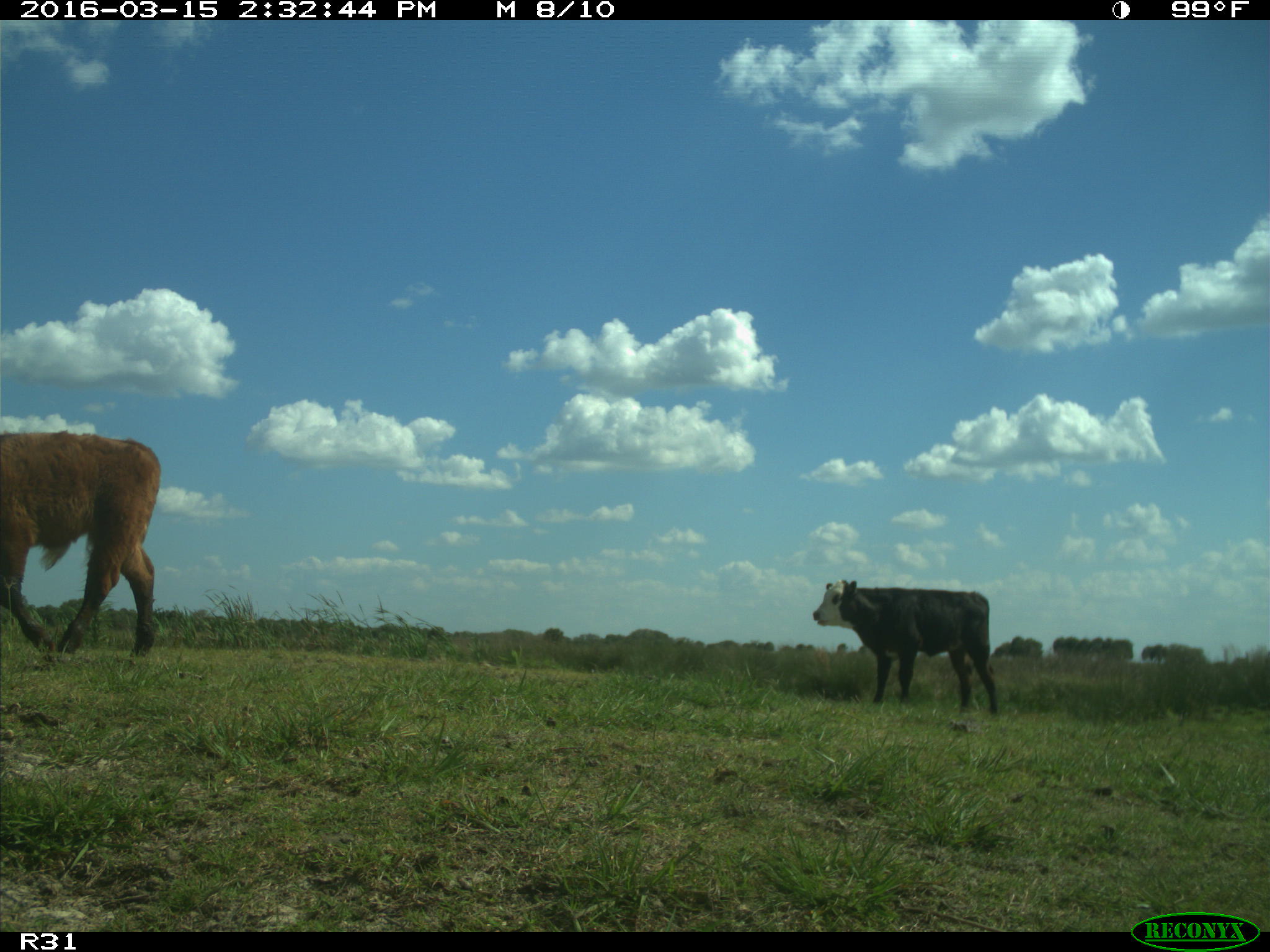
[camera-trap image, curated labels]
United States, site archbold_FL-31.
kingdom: Animalia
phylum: Chordata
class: Mammalia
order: Artiodactyla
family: Bovidae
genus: Bos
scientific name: Bos taurus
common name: domestic cow